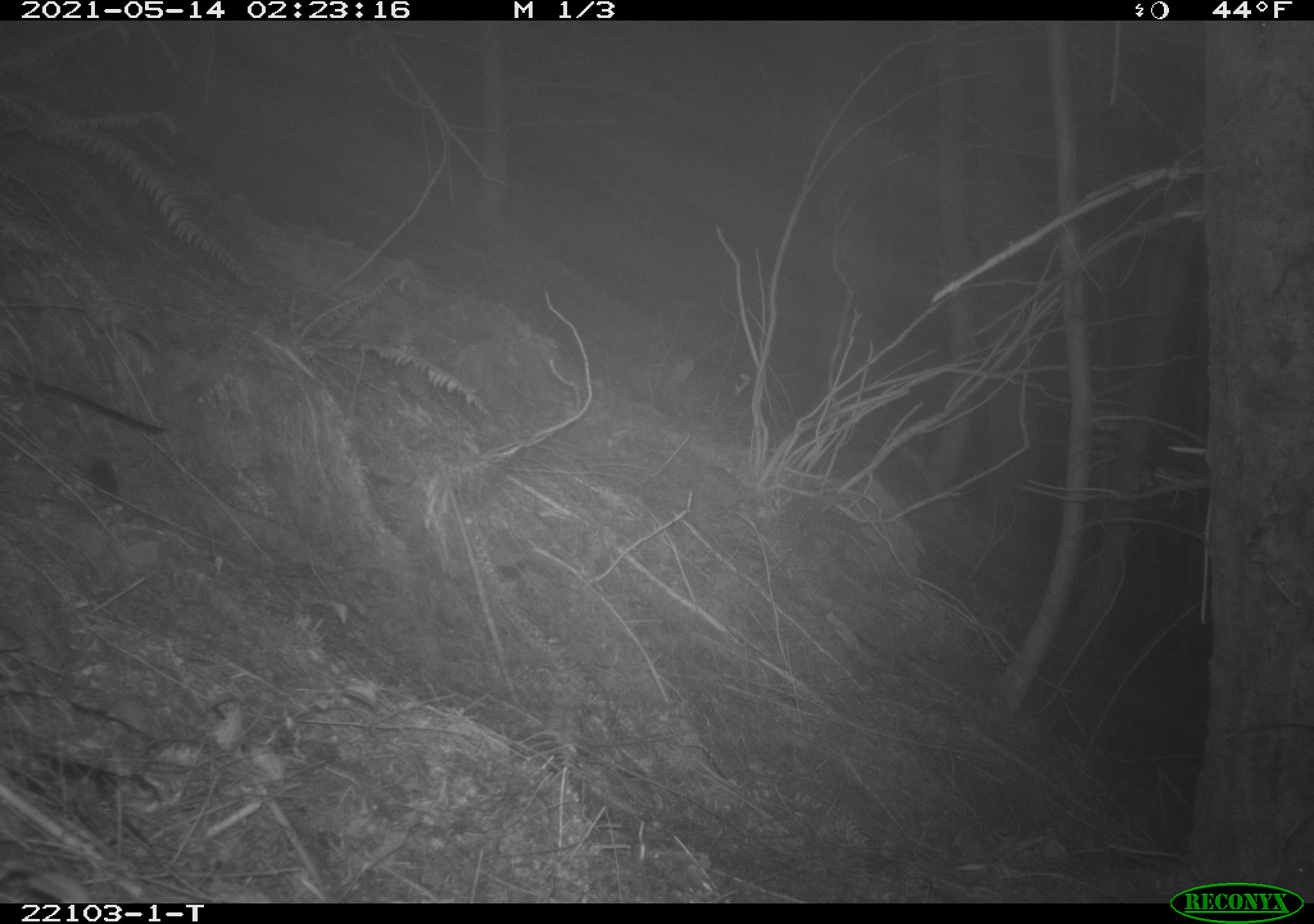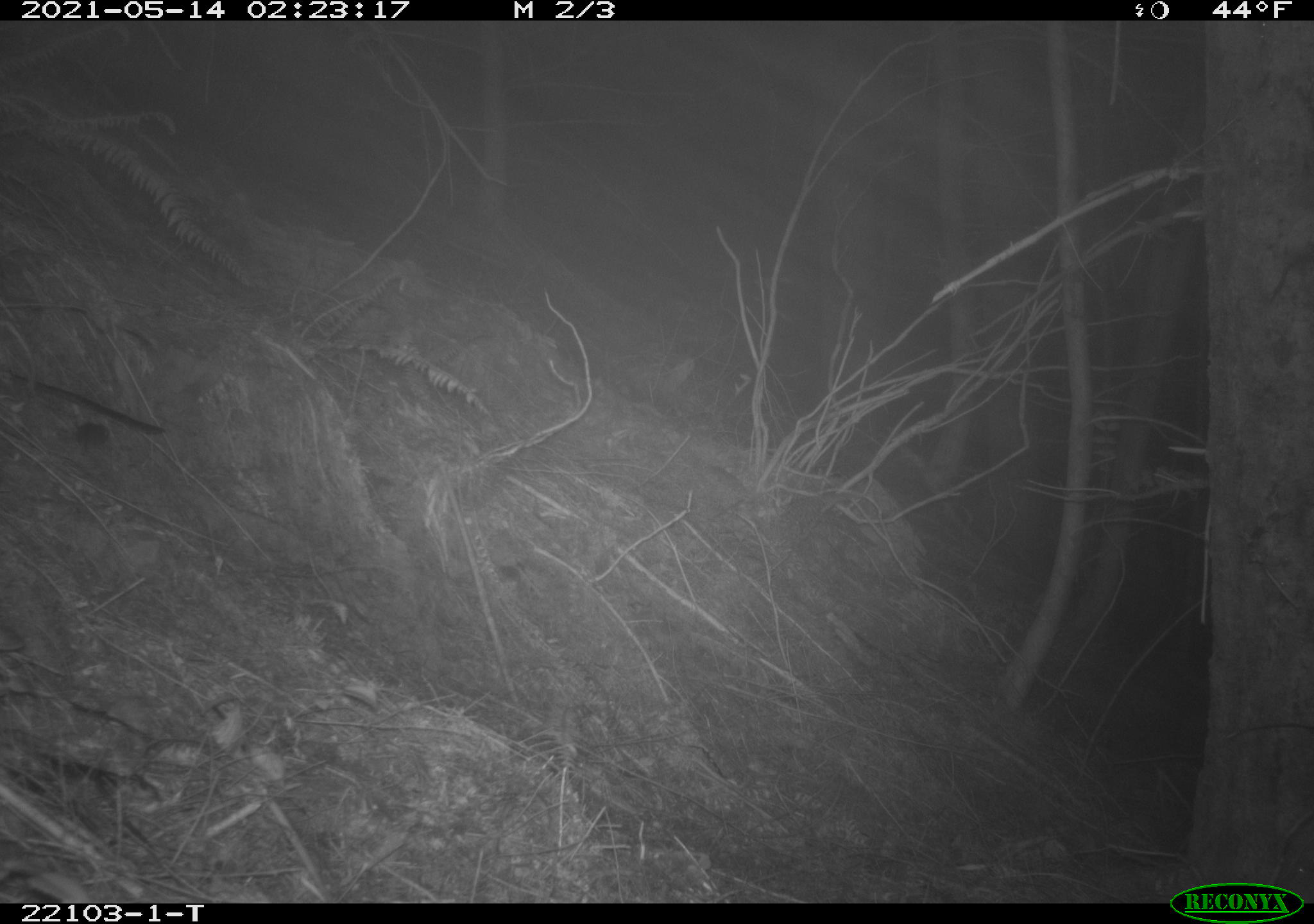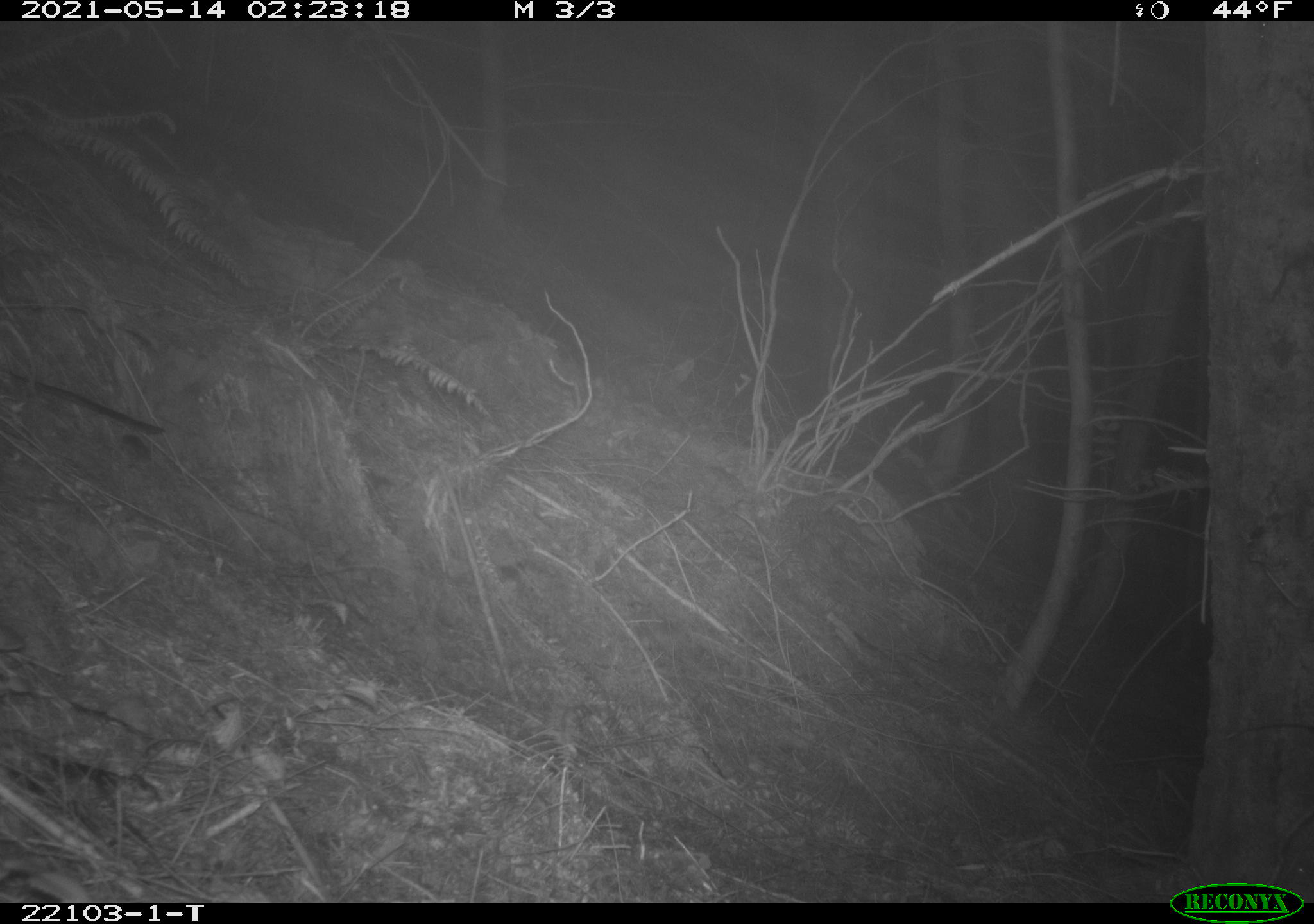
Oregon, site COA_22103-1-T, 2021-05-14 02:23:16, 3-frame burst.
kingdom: Animalia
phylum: Chordata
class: Mammalia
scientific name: Mammalia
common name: small mammal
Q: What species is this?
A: Small mammal (Mammalia).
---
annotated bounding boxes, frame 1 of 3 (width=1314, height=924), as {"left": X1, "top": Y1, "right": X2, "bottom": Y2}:
small mammal: {"left": 39, "top": 426, "right": 145, "bottom": 526}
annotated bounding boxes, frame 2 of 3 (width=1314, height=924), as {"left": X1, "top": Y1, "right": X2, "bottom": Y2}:
small mammal: {"left": 36, "top": 393, "right": 140, "bottom": 470}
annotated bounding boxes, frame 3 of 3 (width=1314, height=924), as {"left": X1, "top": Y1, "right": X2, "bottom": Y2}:
small mammal: {"left": 85, "top": 409, "right": 181, "bottom": 480}